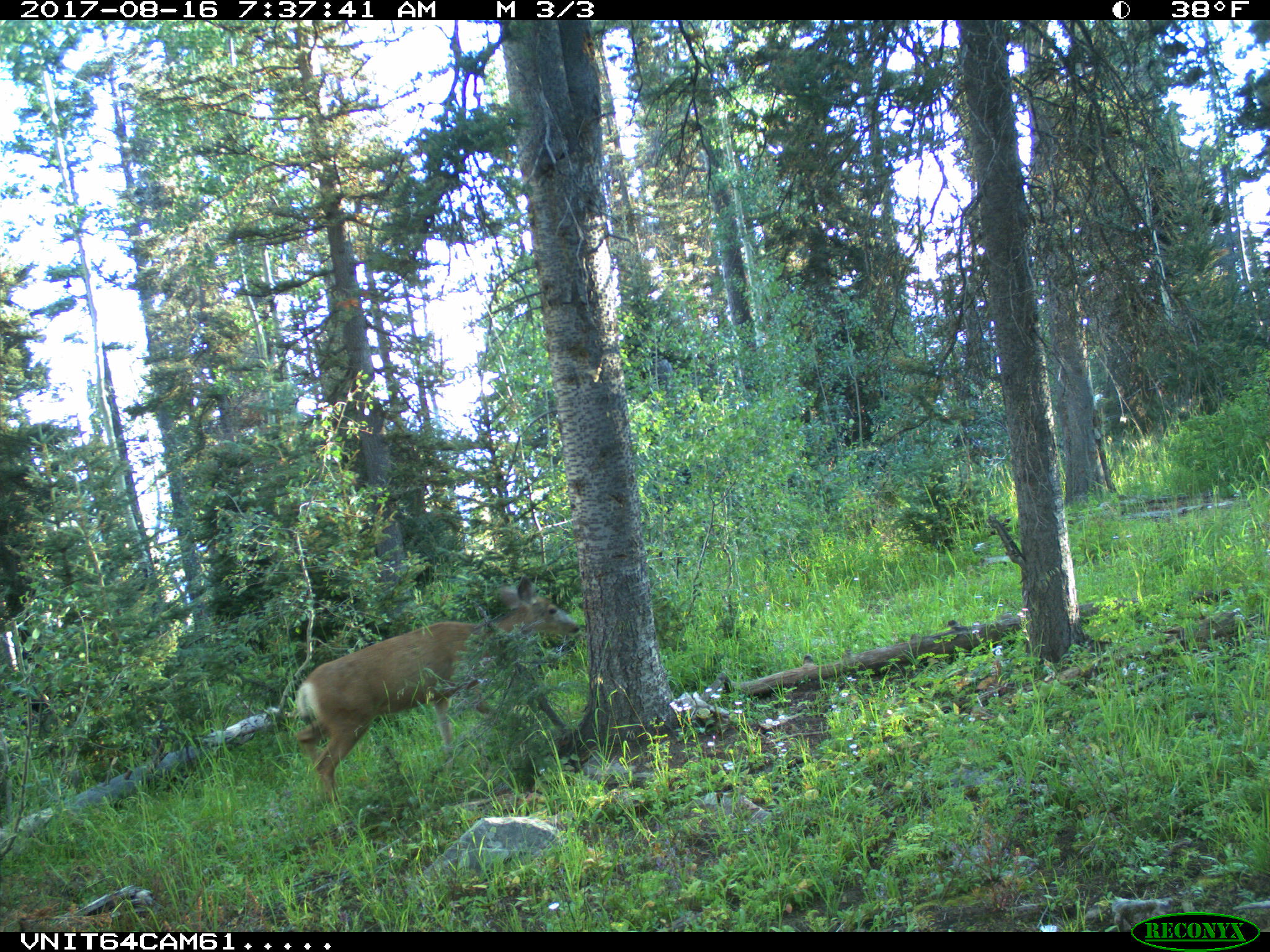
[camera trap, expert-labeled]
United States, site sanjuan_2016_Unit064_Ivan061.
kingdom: Animalia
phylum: Chordata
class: Mammalia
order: Artiodactyla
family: Cervidae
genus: Odocoileus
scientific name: Odocoileus hemionus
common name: mule deer